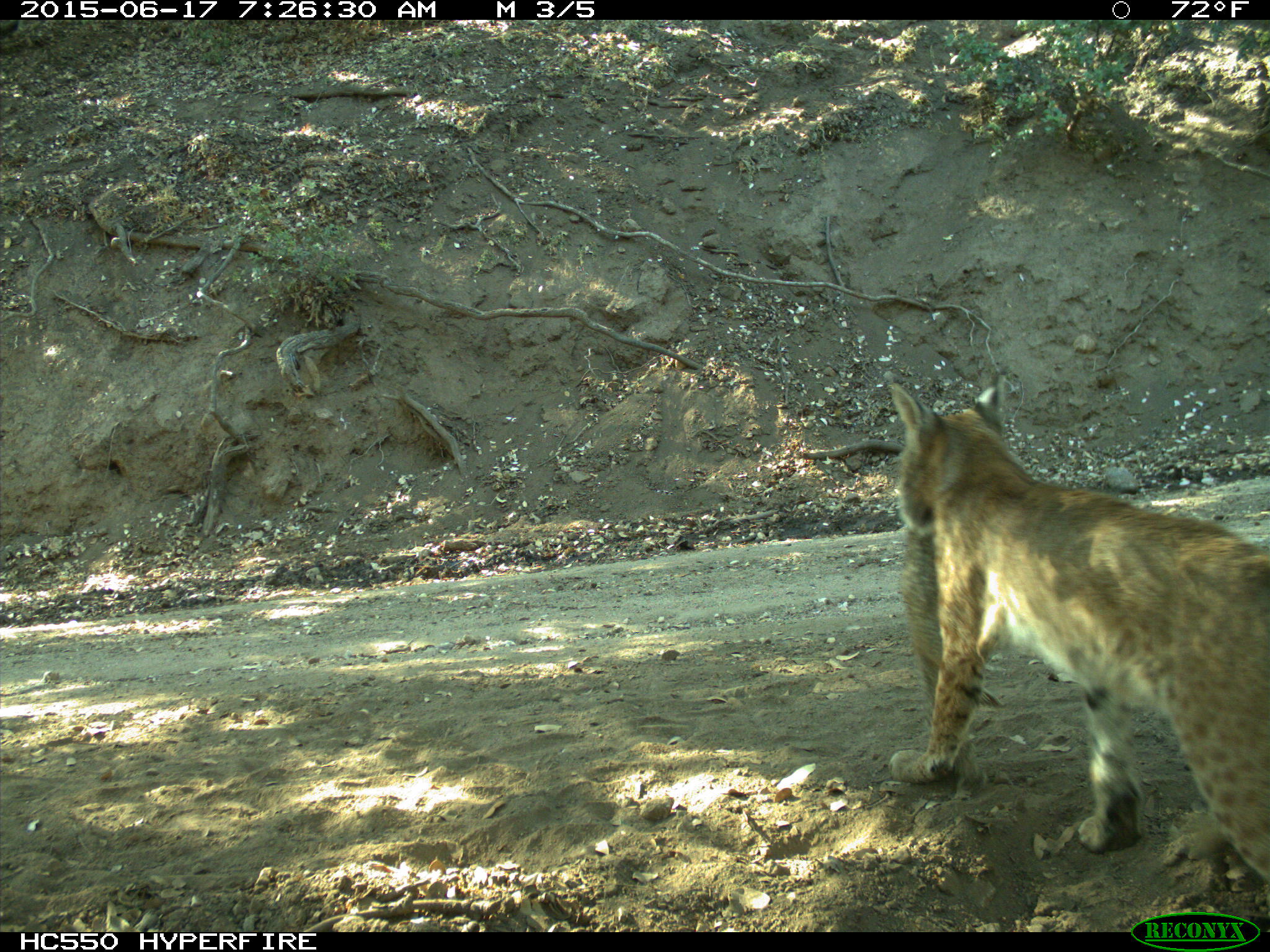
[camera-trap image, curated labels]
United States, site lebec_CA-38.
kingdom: Animalia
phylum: Chordata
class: Mammalia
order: Carnivora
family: Felidae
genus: Lynx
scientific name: Lynx rufus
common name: bobcat